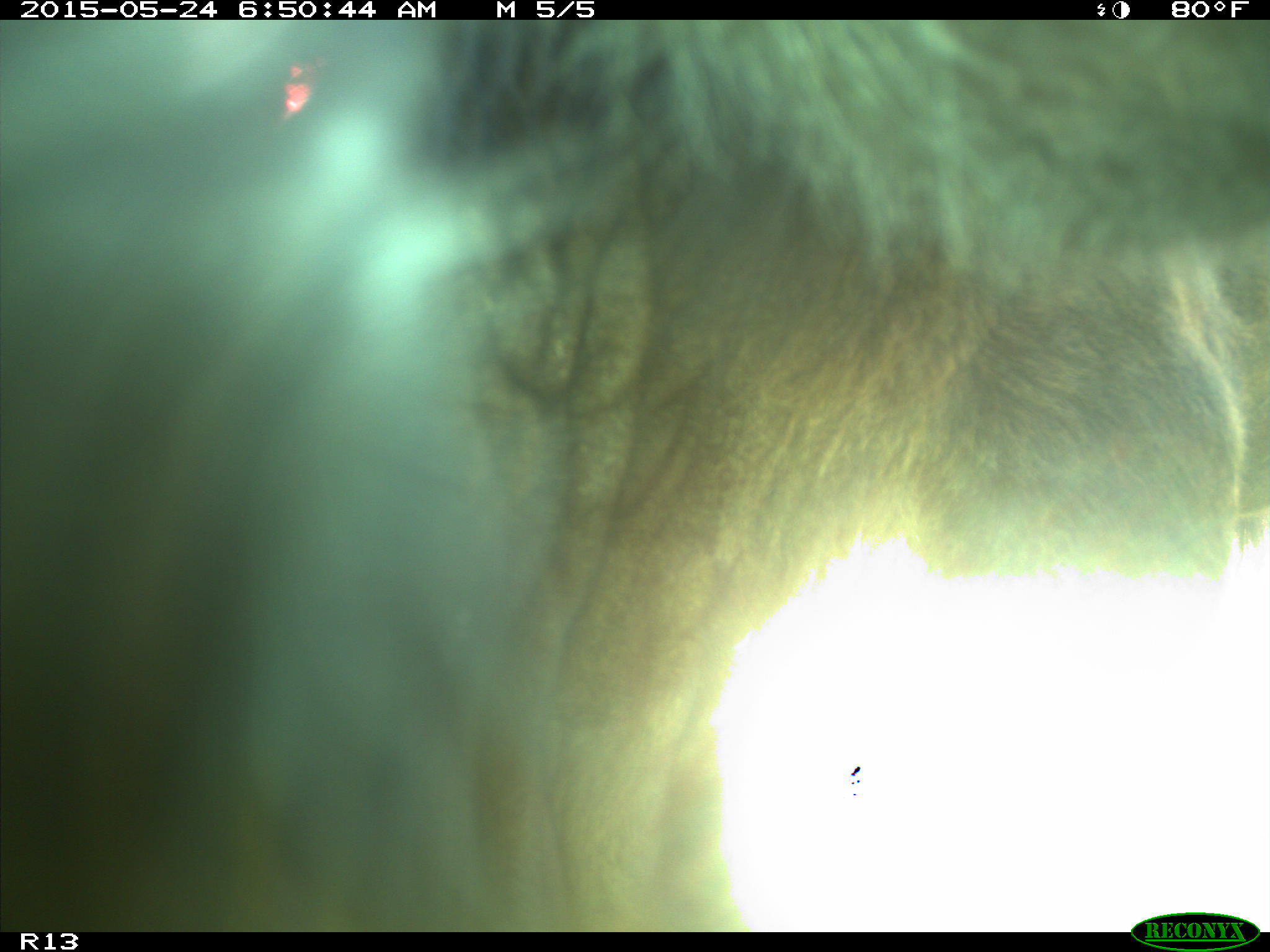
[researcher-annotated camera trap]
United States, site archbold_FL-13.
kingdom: Animalia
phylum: Chordata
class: Mammalia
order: Artiodactyla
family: Bovidae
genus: Bos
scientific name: Bos taurus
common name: domestic cow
Bos taurus (domestic cow).